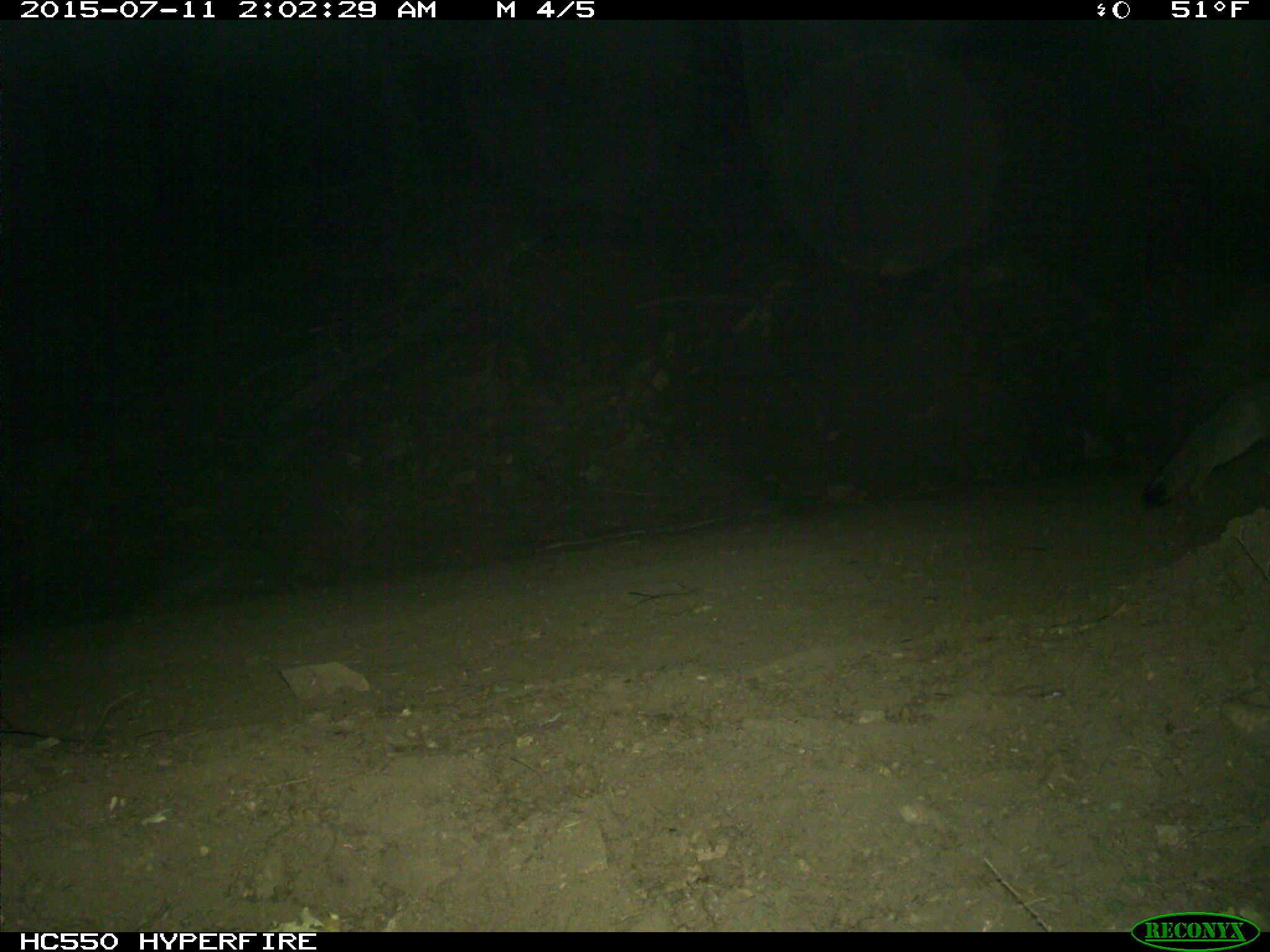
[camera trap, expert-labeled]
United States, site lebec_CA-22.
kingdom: Animalia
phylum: Chordata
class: Mammalia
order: Carnivora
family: Canidae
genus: Urocyon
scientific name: Urocyon cinereoargenteus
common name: gray fox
Urocyon cinereoargenteus (gray fox).